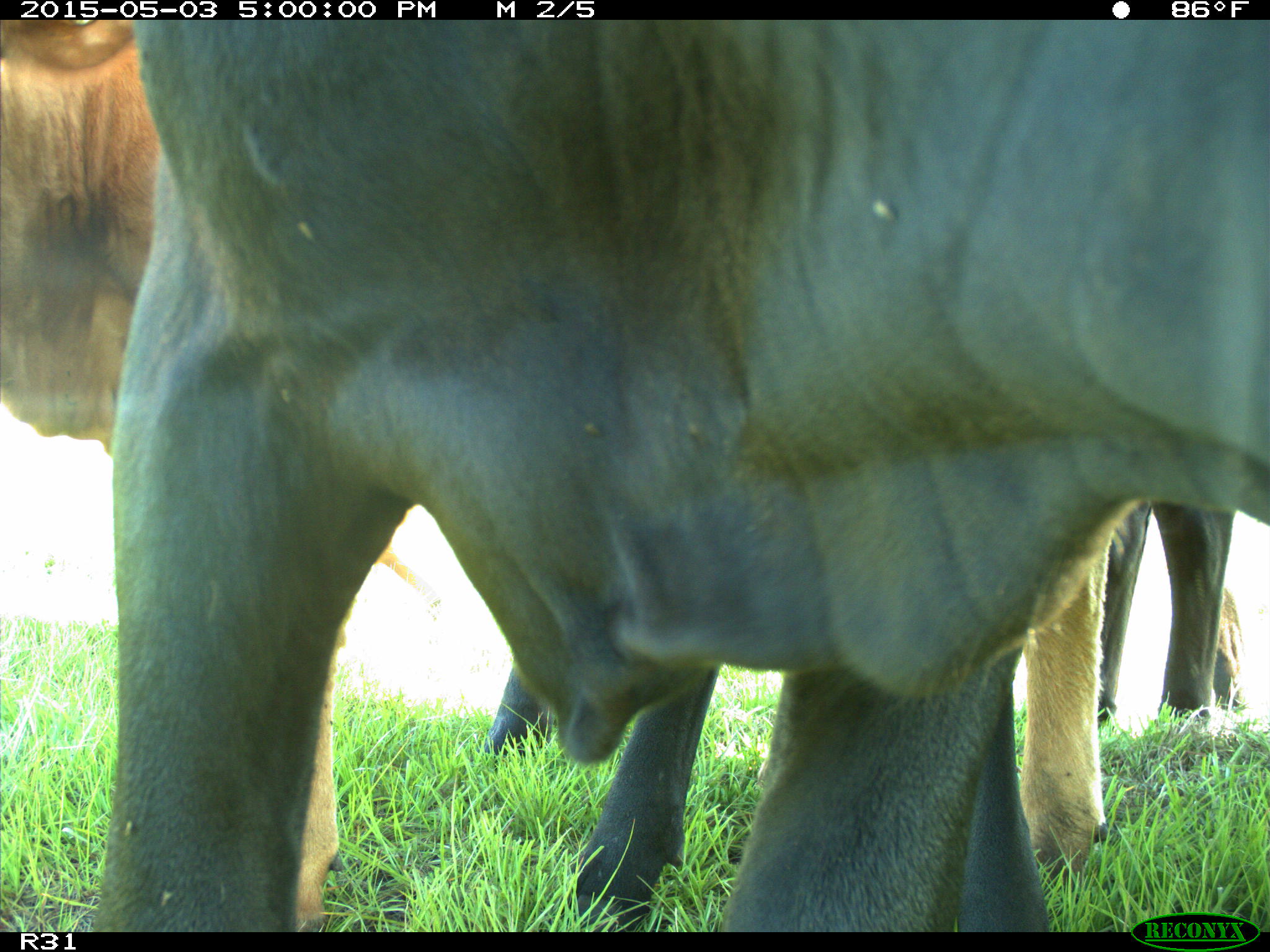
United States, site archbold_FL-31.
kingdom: Animalia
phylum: Chordata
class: Mammalia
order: Artiodactyla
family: Bovidae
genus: Bos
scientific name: Bos taurus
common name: domestic cow